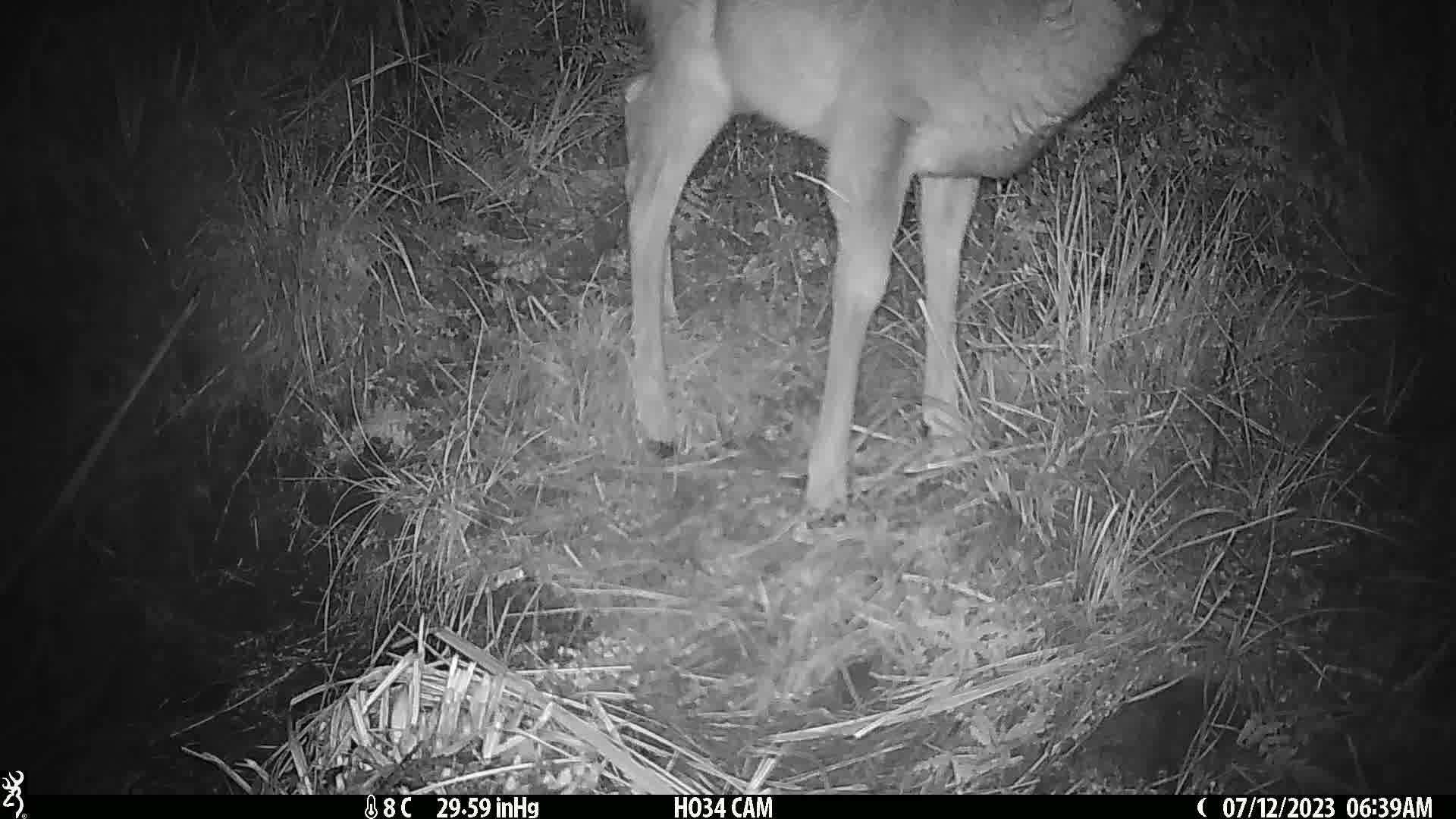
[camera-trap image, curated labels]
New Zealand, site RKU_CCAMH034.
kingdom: Animalia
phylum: Chordata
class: Mammalia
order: Artiodactyla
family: Cervidae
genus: Odocoileus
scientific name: Odocoileus virginianus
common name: white-tailed deer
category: white tailed deer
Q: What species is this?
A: White tailed deer (white-tailed deer) (Odocoileus virginianus).